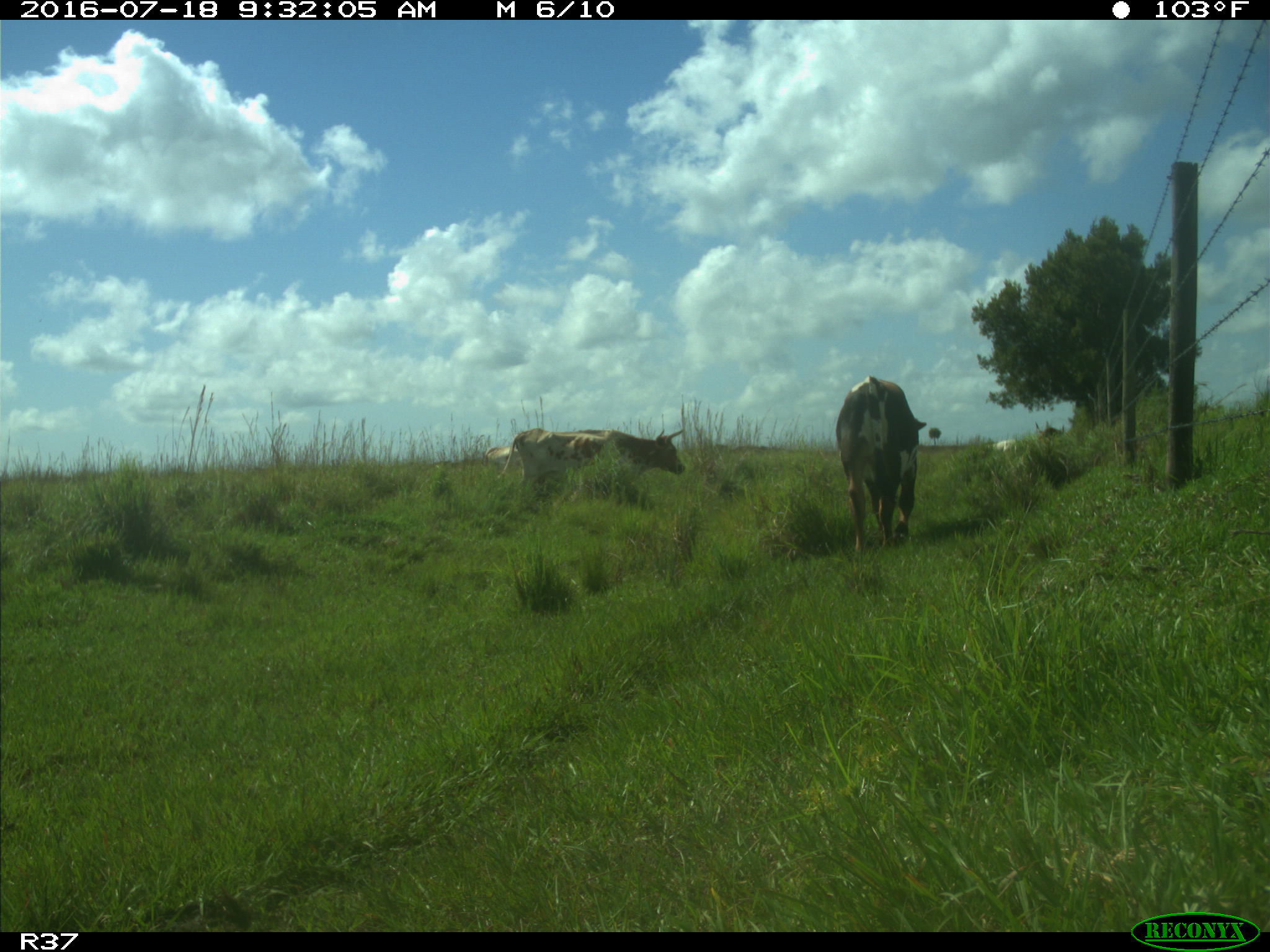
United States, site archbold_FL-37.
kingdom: Animalia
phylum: Chordata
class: Mammalia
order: Artiodactyla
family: Bovidae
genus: Bos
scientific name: Bos taurus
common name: domestic cow